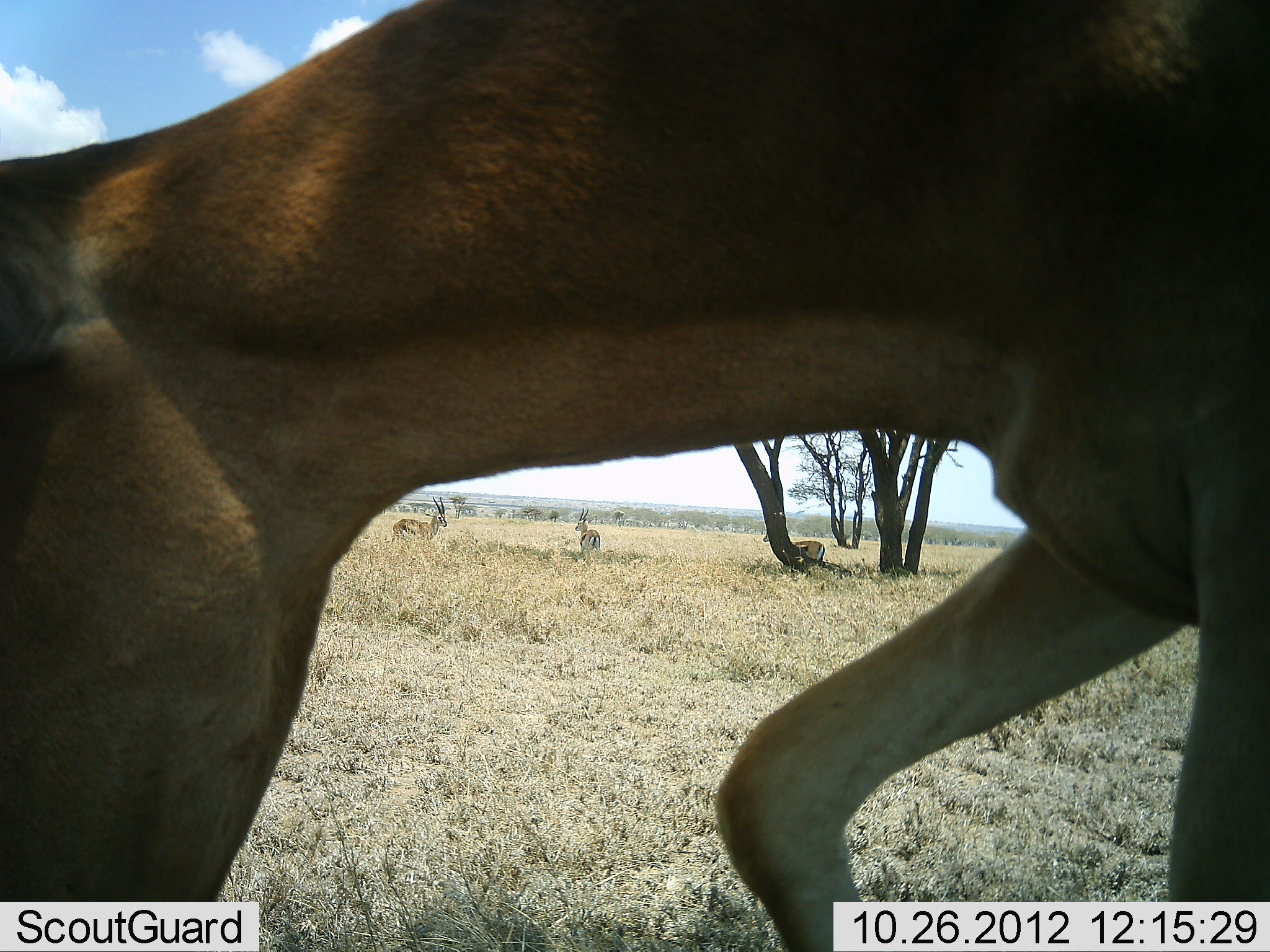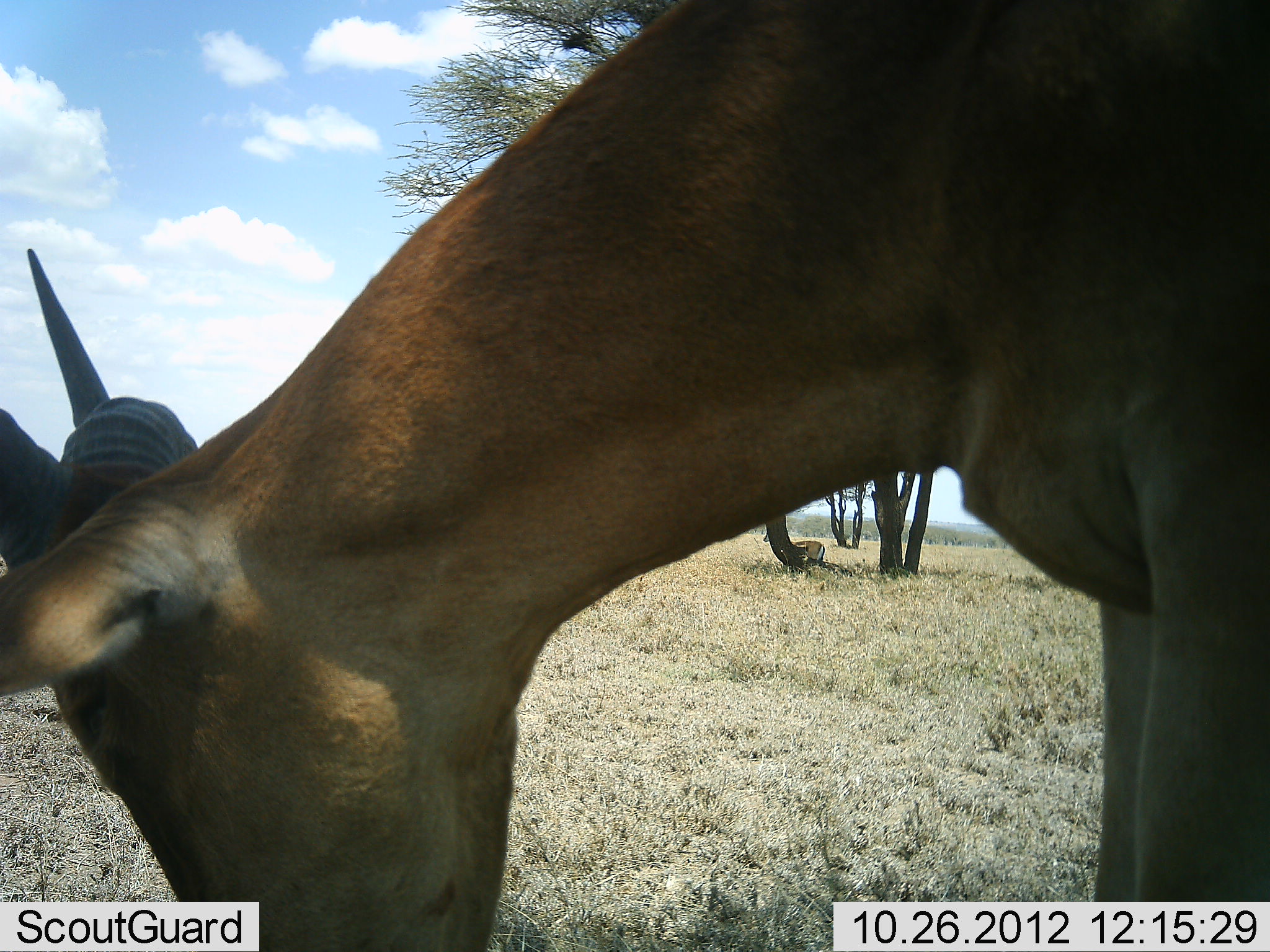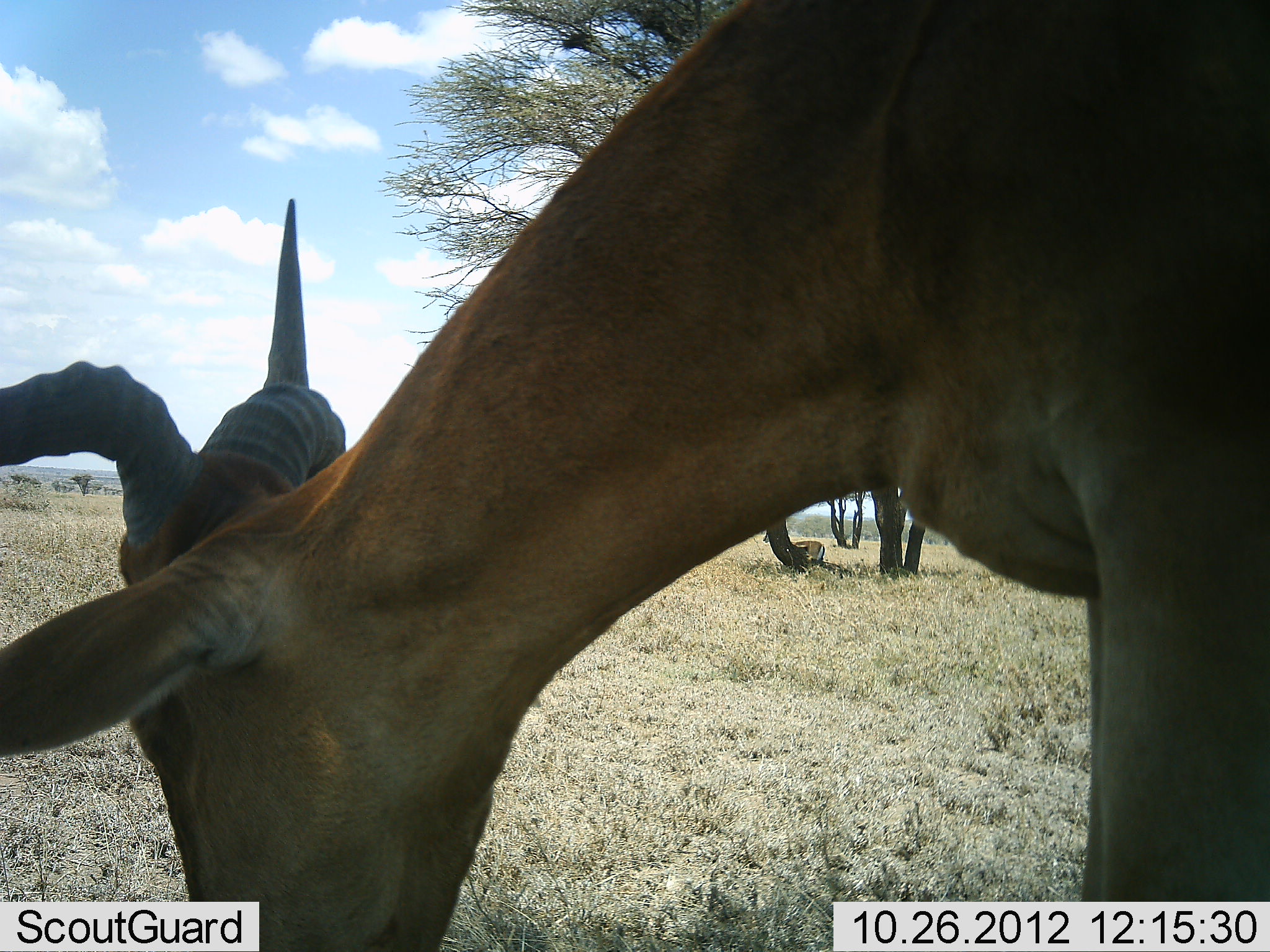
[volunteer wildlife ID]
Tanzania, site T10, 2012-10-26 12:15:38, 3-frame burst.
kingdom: Animalia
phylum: Chordata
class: Mammalia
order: Artiodactyla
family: Bovidae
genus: Alcelaphus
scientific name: Alcelaphus buselaphus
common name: hartebeest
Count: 1.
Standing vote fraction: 28%.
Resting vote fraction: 0%.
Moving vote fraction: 6%.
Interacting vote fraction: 0%.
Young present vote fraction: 0%.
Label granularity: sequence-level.